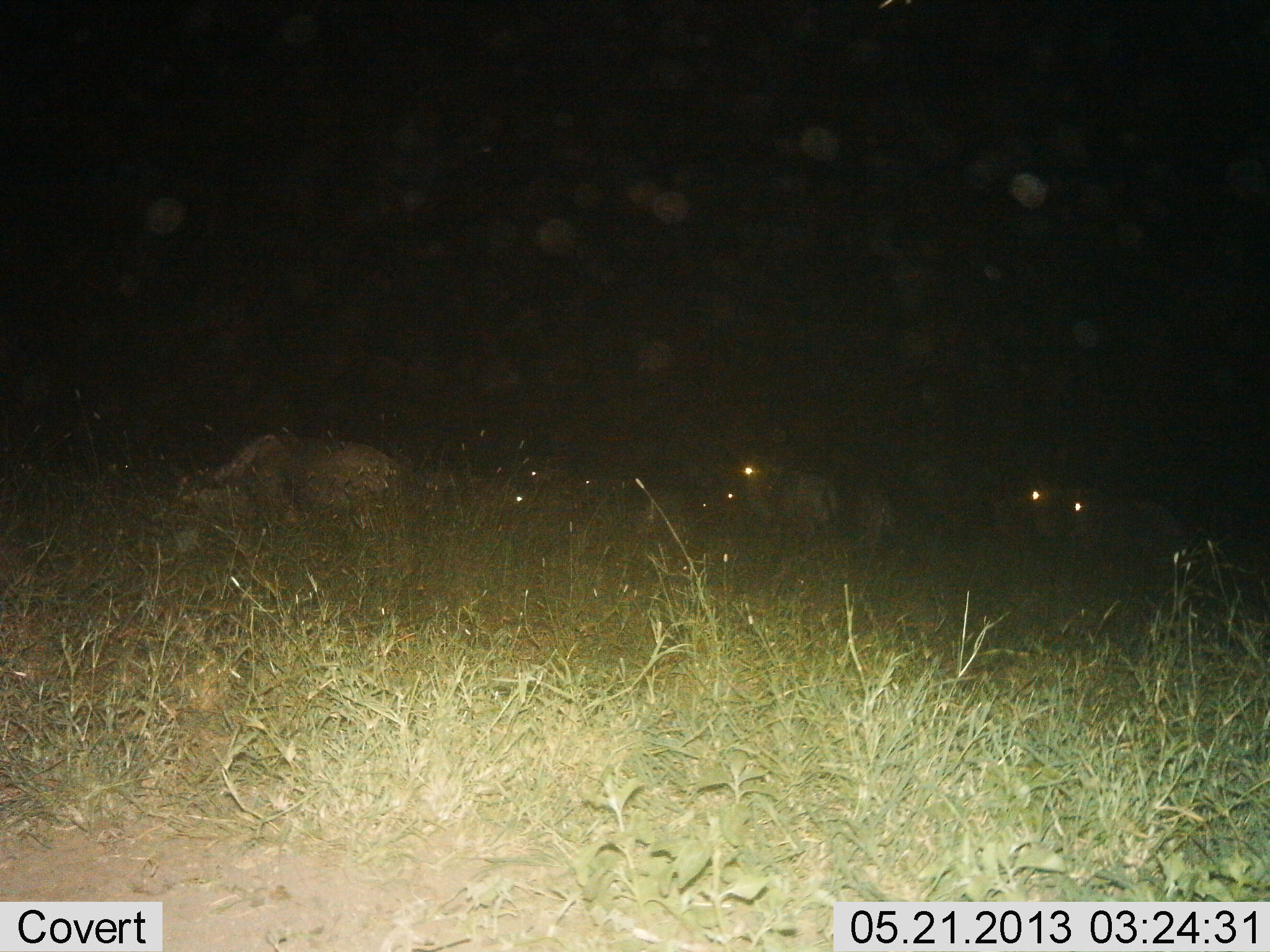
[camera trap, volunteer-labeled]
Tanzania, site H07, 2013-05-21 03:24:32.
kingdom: Animalia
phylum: Chordata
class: Mammalia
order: Artiodactyla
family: Bovidae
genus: Connochaetes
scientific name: Connochaetes taurinus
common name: blue wildebeest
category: wildebeest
Wildebeest (blue wildebeest) (Connochaetes taurinus), count 5. Behavior (volunteer vote fractions): standing 50%, resting 0%, moving 40%, interacting 0%. Young present (vote fraction): 0%. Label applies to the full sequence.